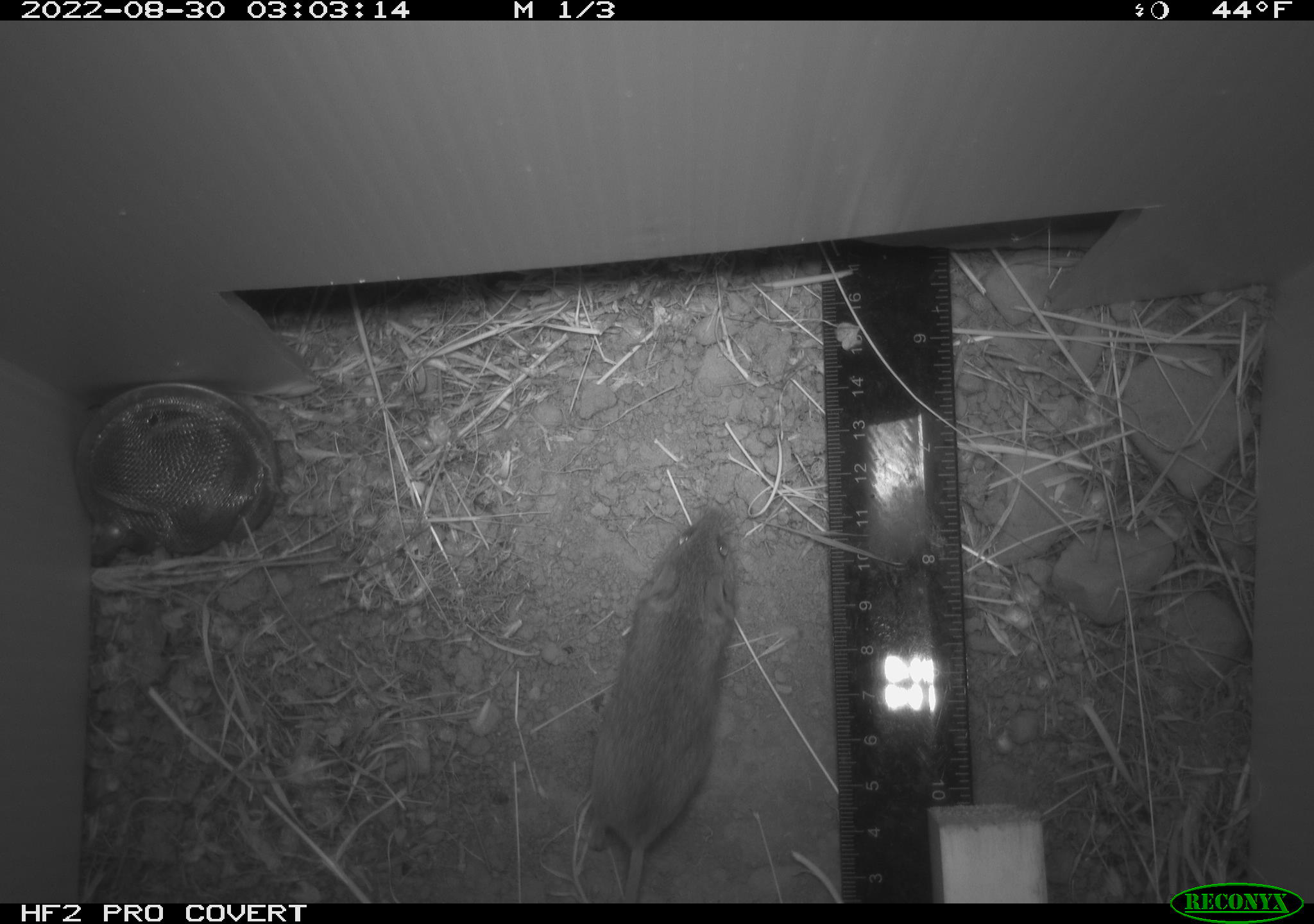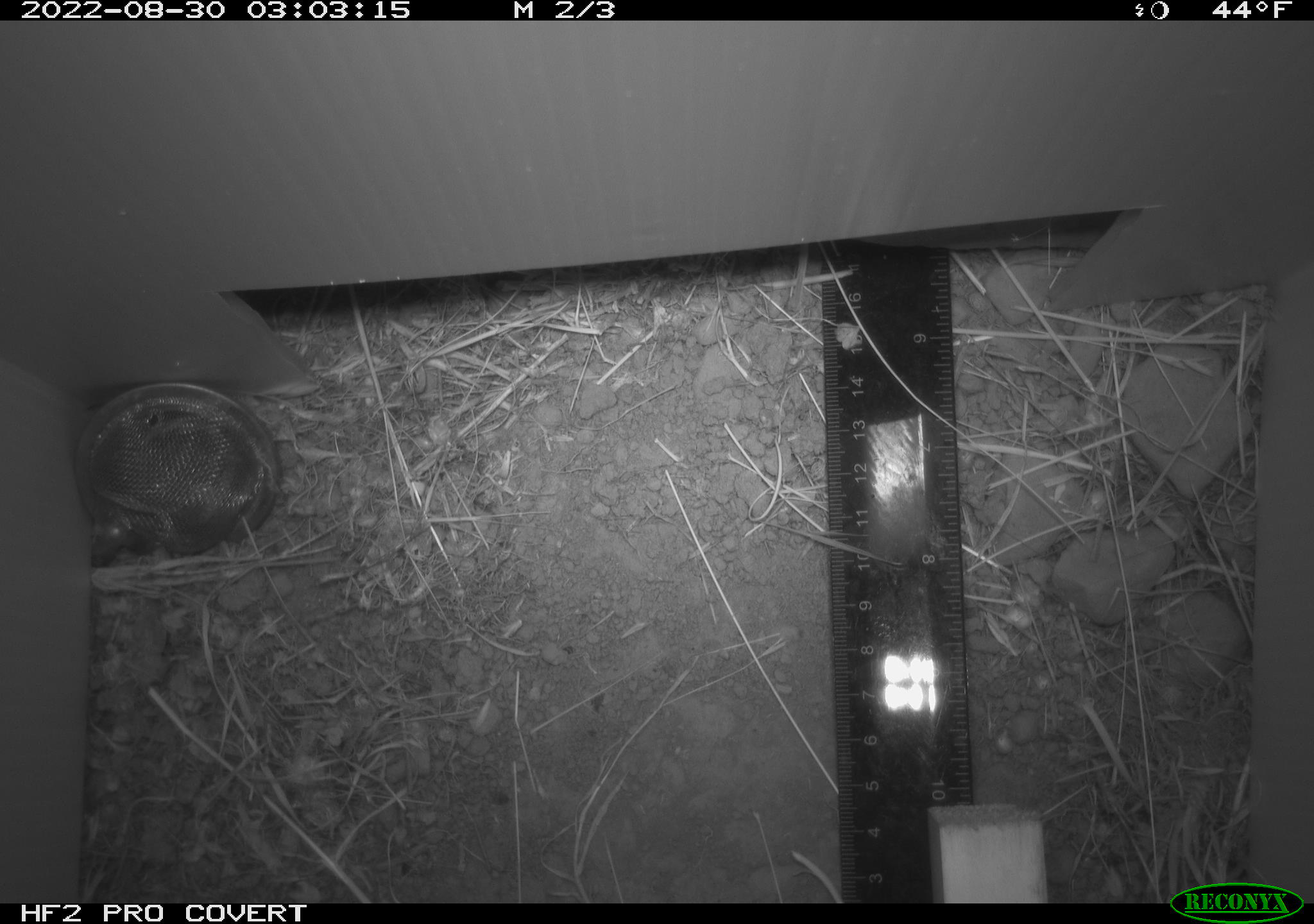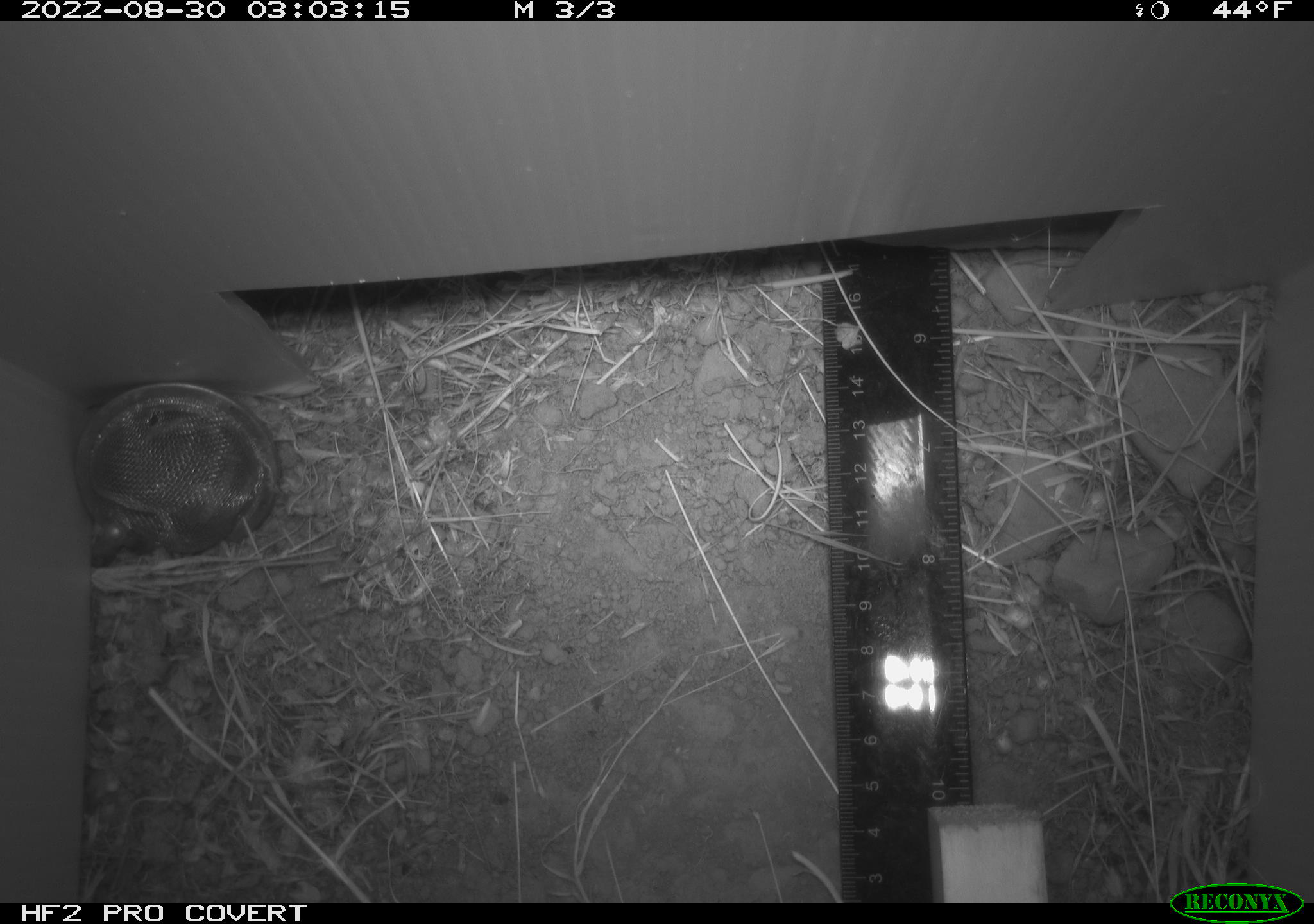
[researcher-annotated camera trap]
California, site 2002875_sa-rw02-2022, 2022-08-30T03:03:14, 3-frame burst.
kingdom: Animalia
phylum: Chordata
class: Mammalia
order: Rodentia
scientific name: Rodentia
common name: mouse species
Mouse species (Rodentia).